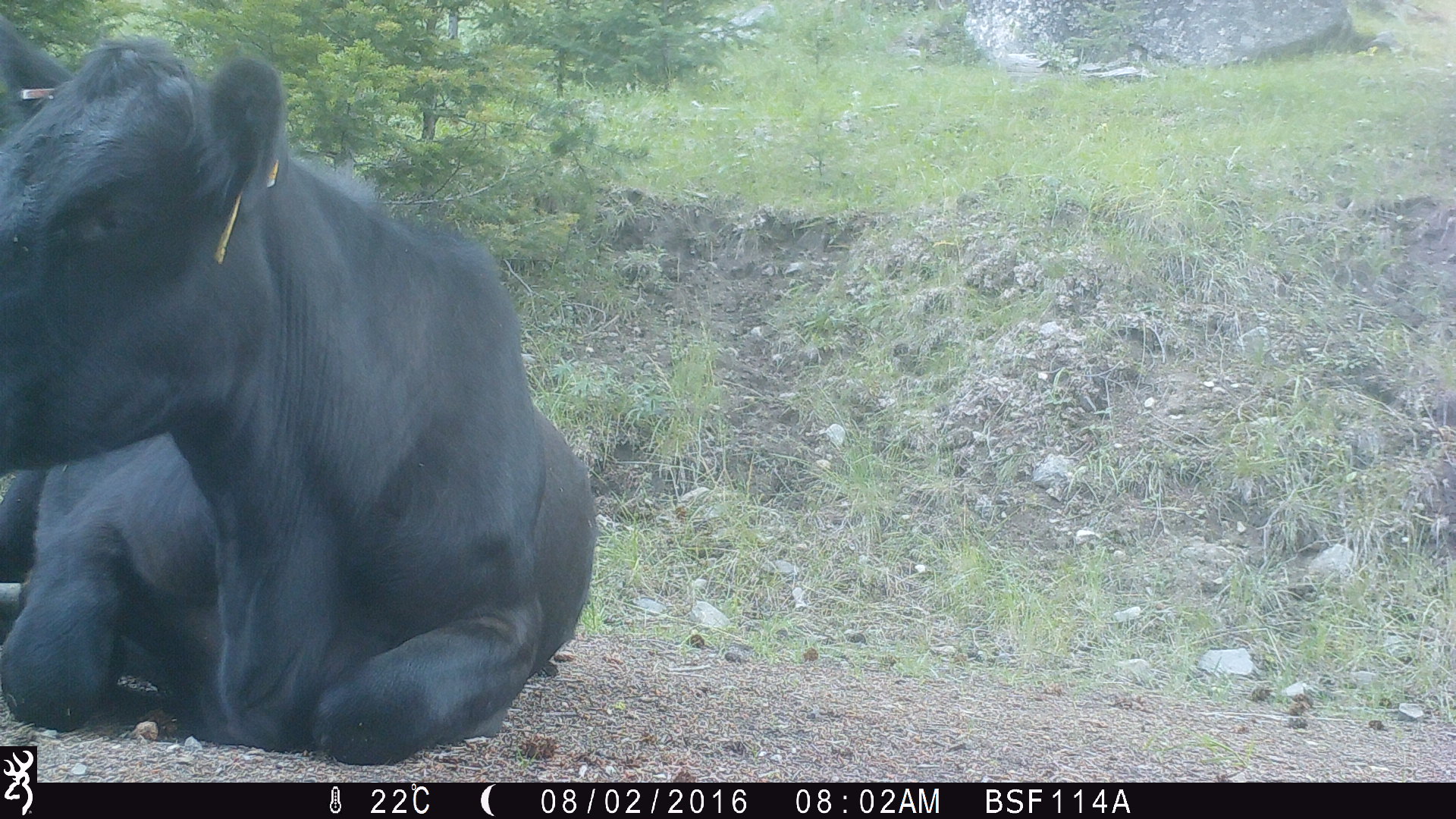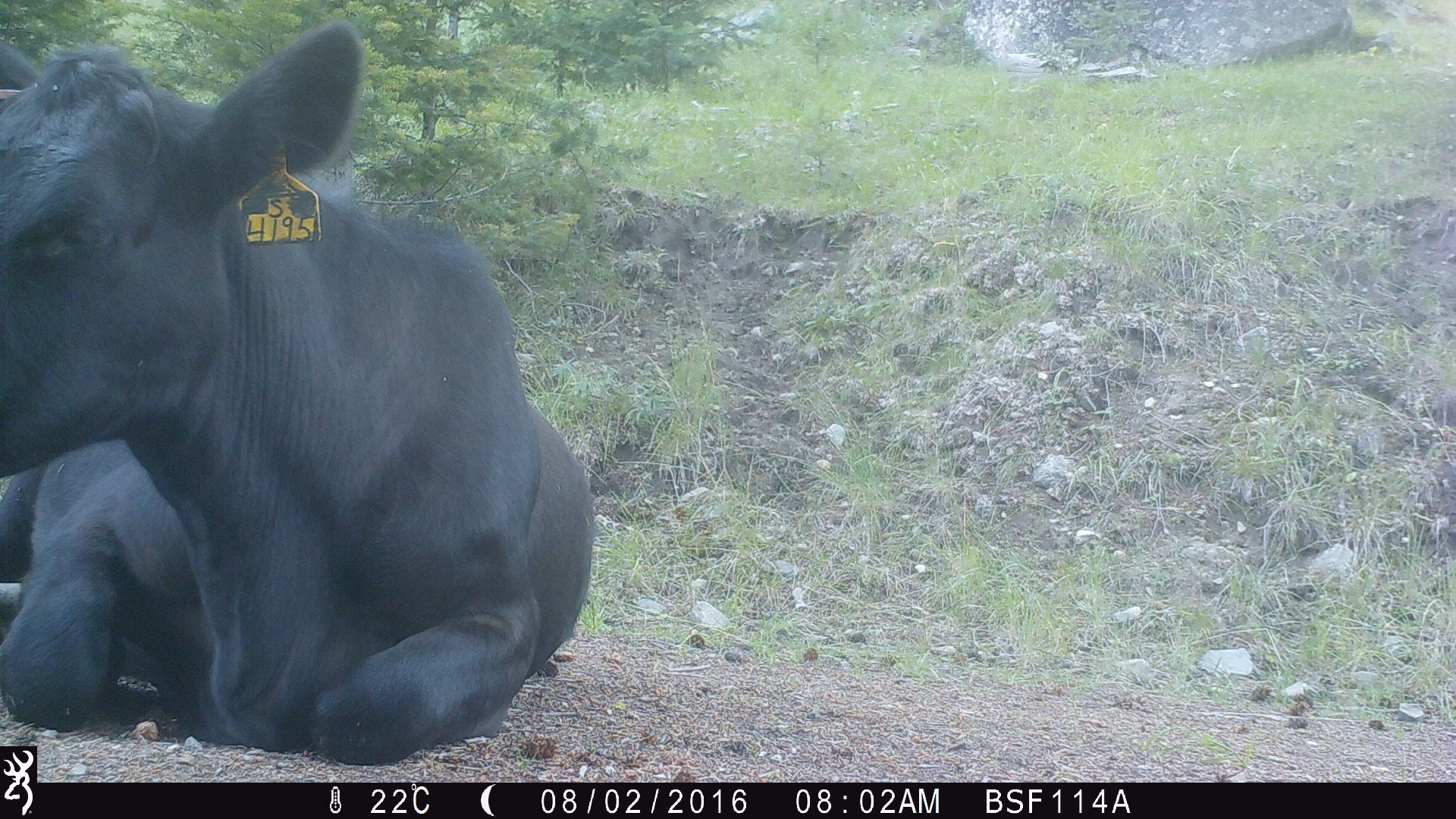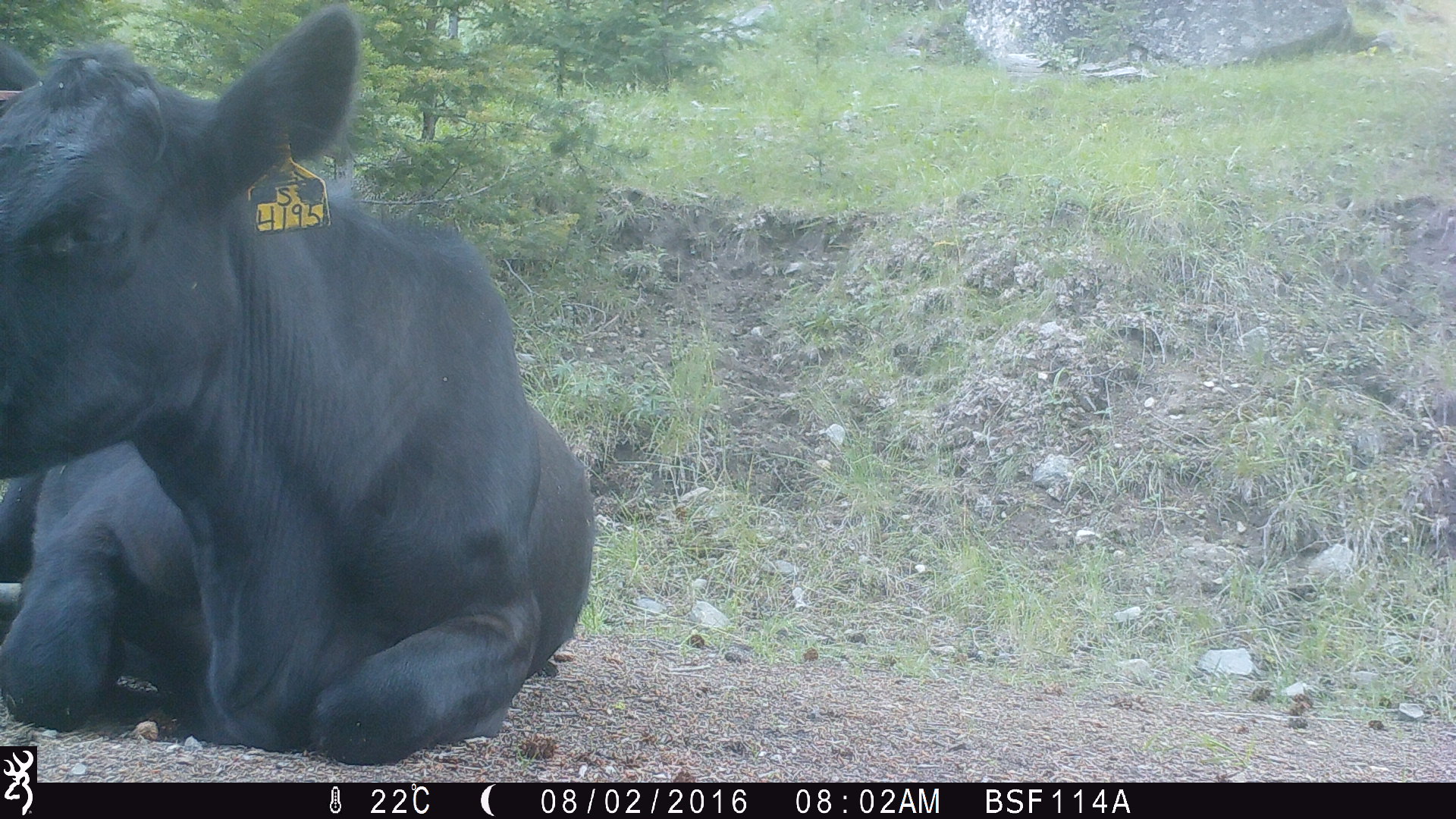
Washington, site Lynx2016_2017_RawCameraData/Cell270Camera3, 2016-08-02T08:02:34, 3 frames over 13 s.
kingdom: Animalia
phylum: Chordata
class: Mammalia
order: Artiodactyla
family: Bovidae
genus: Bos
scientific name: Bos taurus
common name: domestic cattle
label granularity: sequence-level